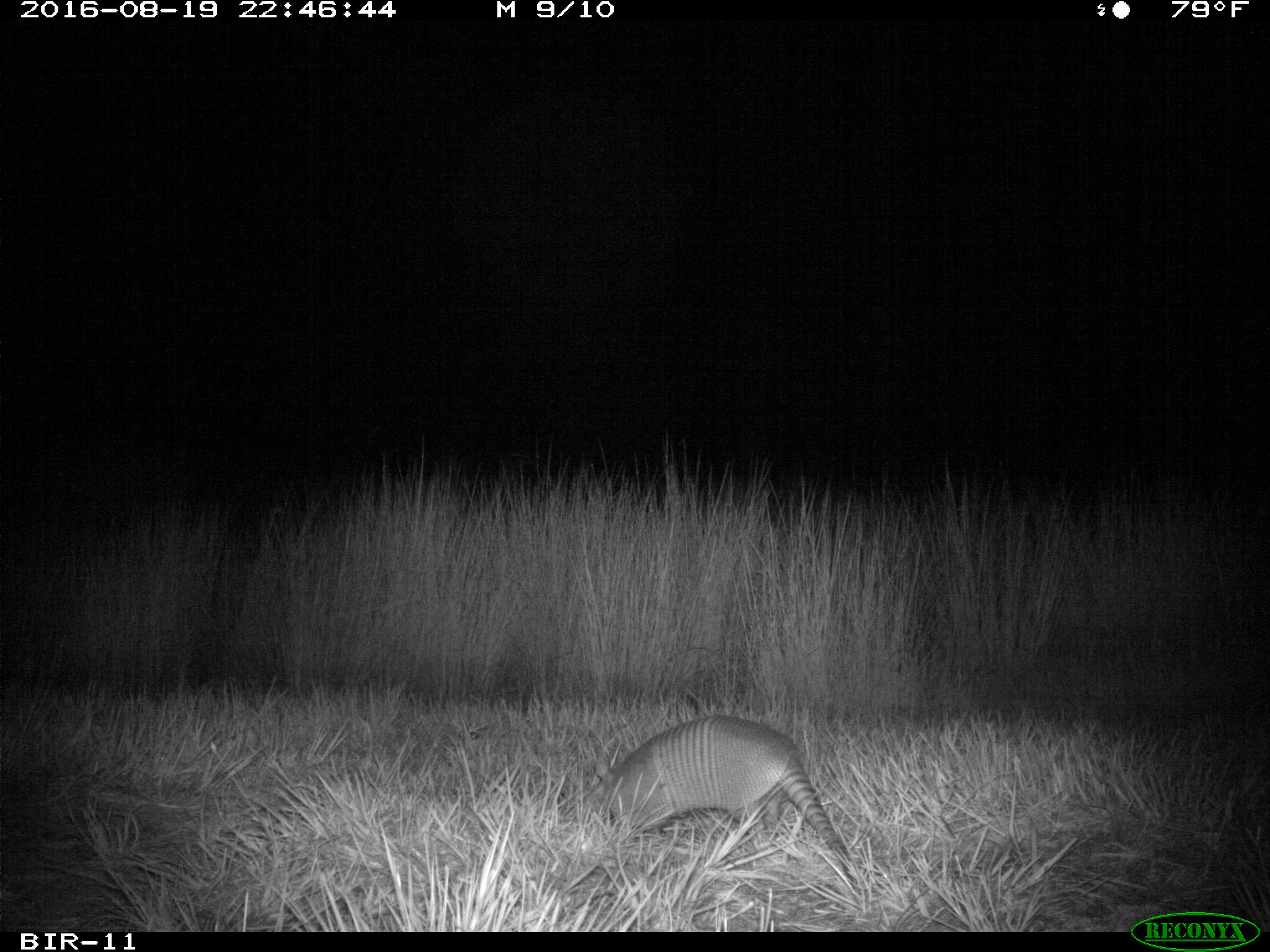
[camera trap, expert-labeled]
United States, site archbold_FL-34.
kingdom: Animalia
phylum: Chordata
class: Mammalia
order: Cingulata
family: Dasypodidae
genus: Dasypus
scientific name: Dasypus novemcinctus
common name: nine-banded armadillo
Dasypus novemcinctus (nine-banded armadillo).